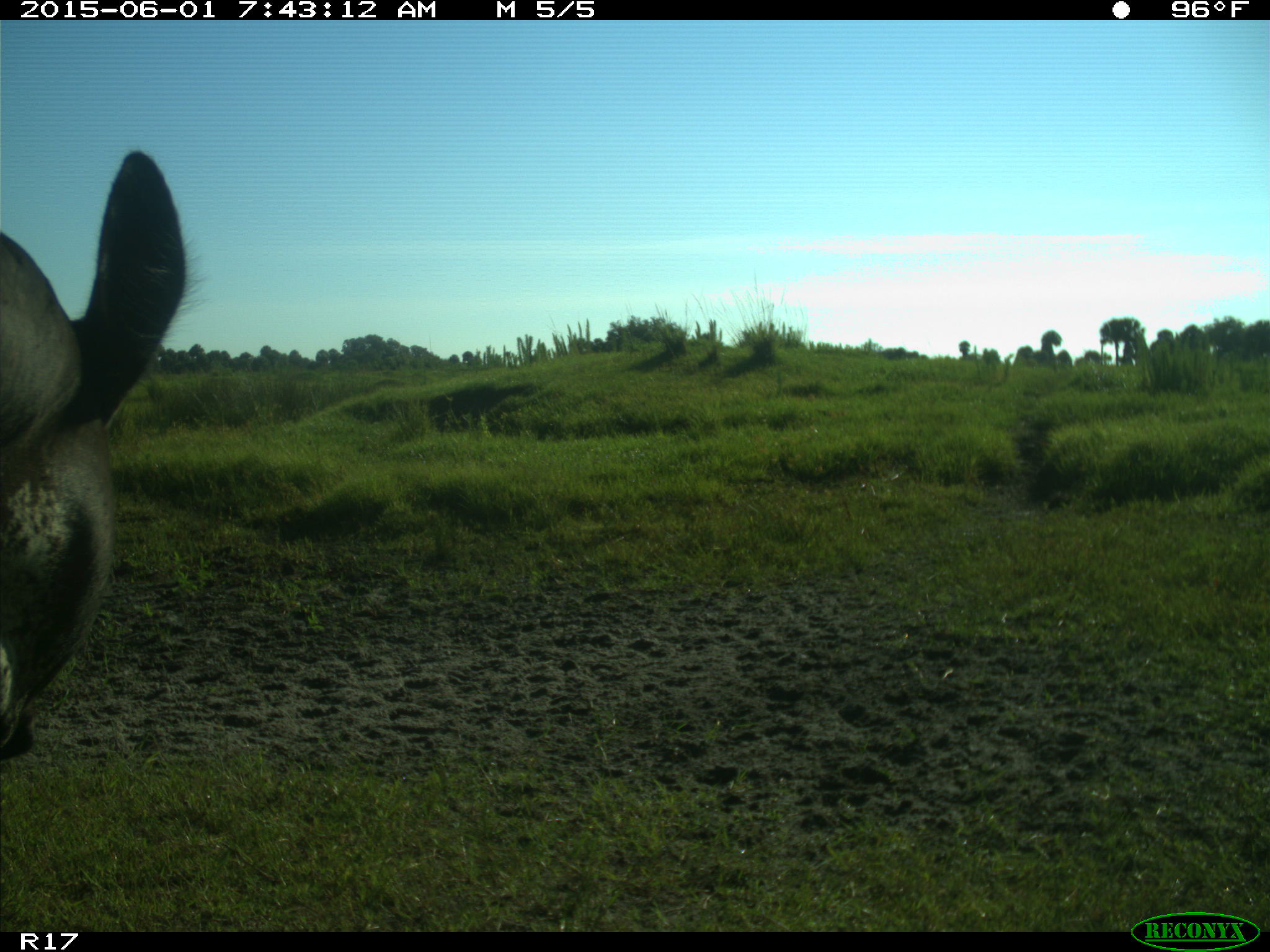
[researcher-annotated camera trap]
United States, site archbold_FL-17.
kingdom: Animalia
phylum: Chordata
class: Mammalia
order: Artiodactyla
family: Bovidae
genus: Bos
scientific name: Bos taurus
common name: domestic cow